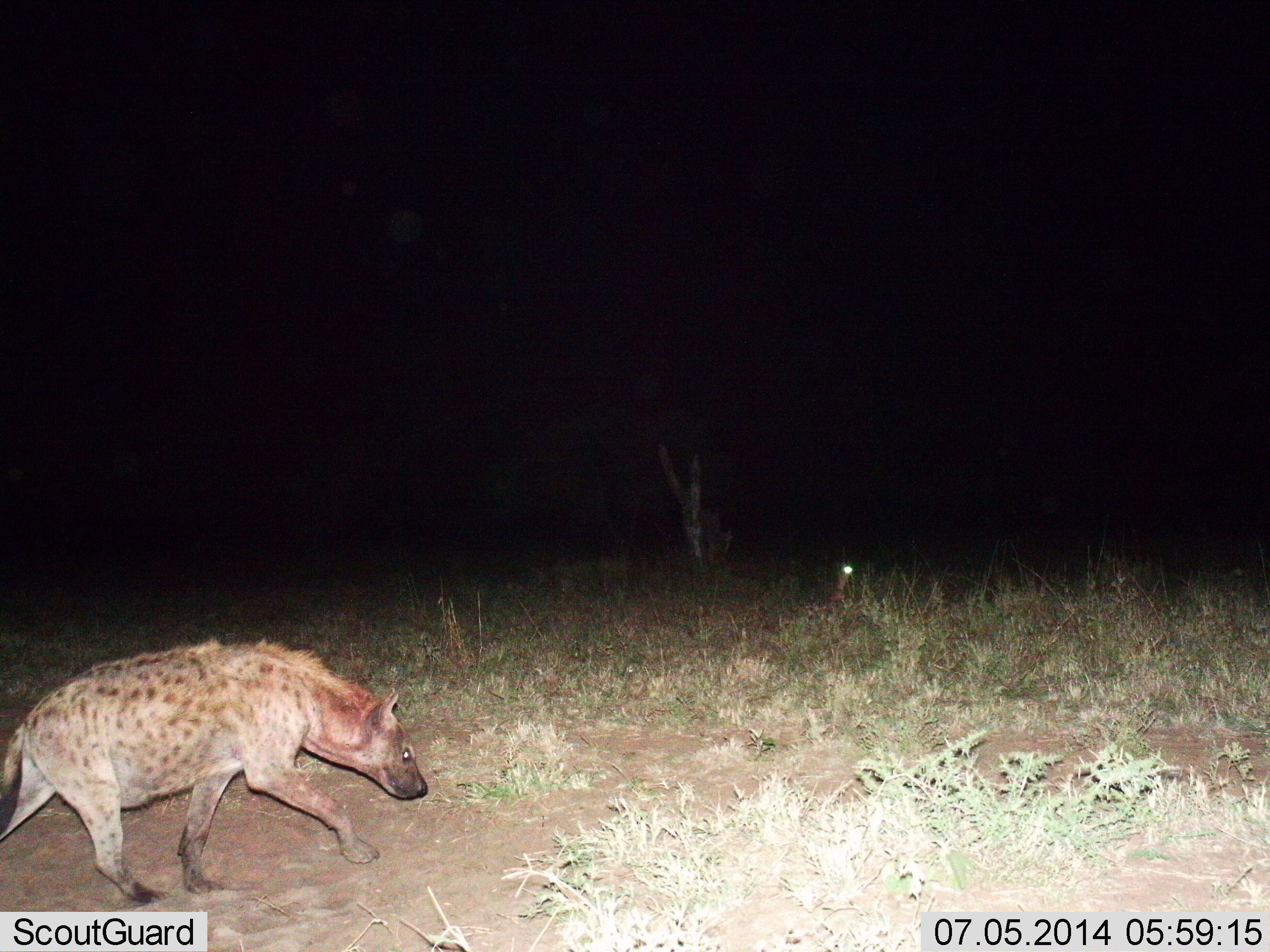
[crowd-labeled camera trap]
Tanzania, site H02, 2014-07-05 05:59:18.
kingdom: Animalia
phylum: Chordata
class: Mammalia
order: Carnivora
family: Hyaenidae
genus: Crocuta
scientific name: Crocuta crocuta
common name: spotted hyena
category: hyenaspotted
Hyenaspotted (spotted hyena) (Crocuta crocuta), count 1. Behavior (volunteer vote fractions): standing 10%, resting 0%, moving 100%, interacting 0%. Young present (vote fraction): 0%. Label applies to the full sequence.